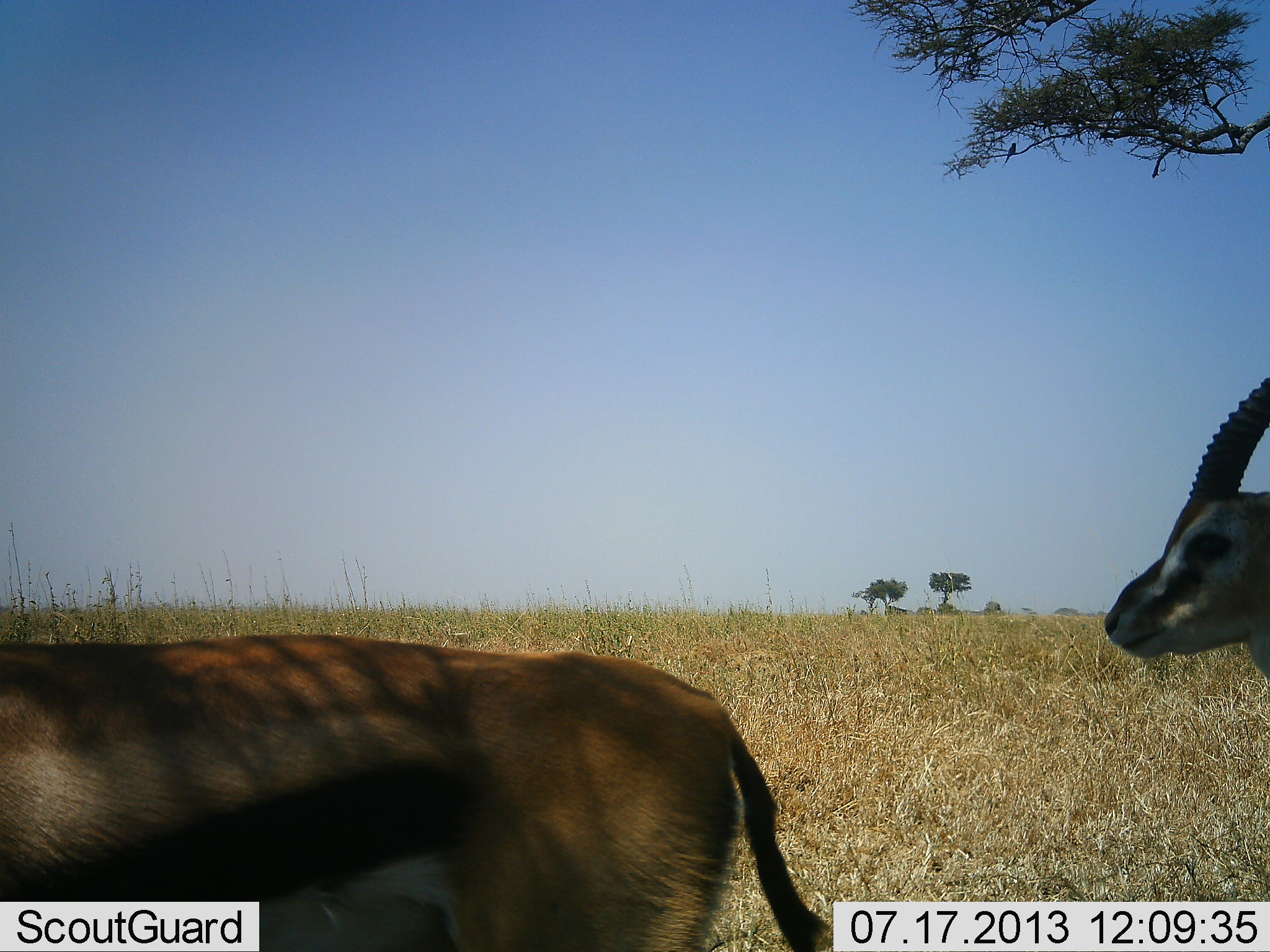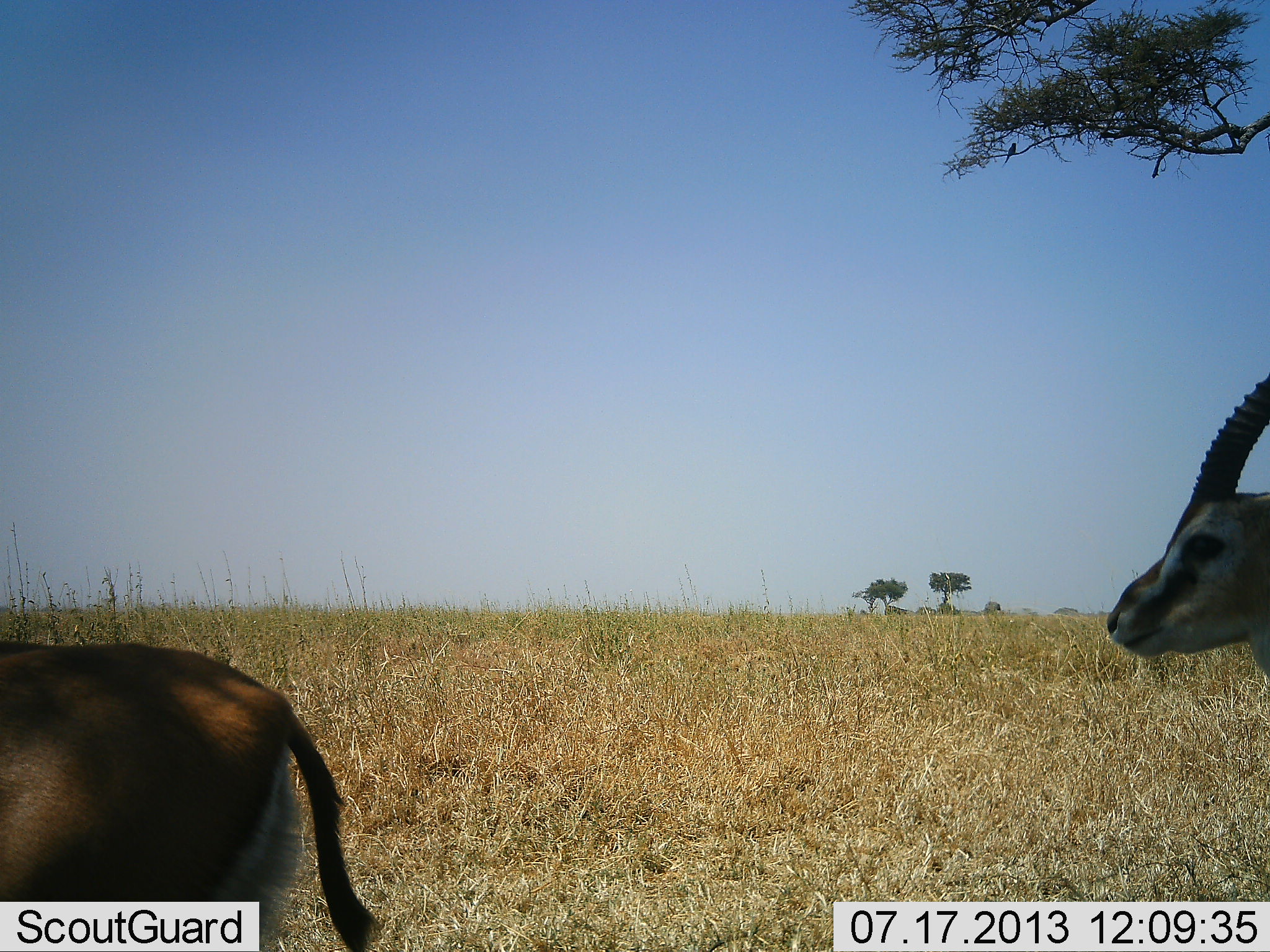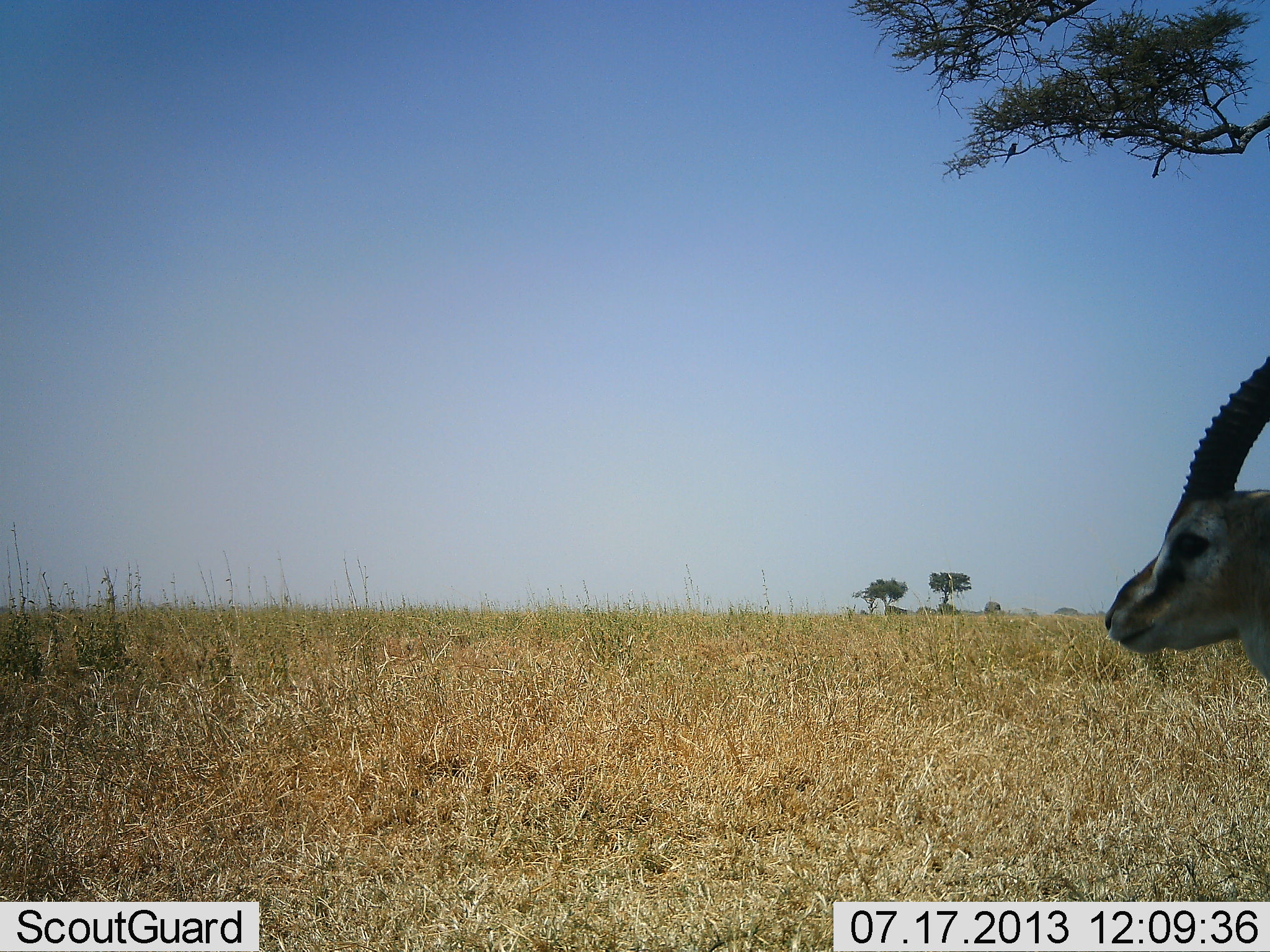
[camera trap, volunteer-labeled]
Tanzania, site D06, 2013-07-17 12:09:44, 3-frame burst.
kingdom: Animalia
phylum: Chordata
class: Mammalia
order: Artiodactyla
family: Bovidae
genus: Eudorcas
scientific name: Eudorcas thomsonii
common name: thomson's gazelle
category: gazellethomsons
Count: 2.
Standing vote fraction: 87%.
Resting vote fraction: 0%.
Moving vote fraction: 87%.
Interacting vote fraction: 0%.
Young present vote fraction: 0%.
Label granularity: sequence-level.